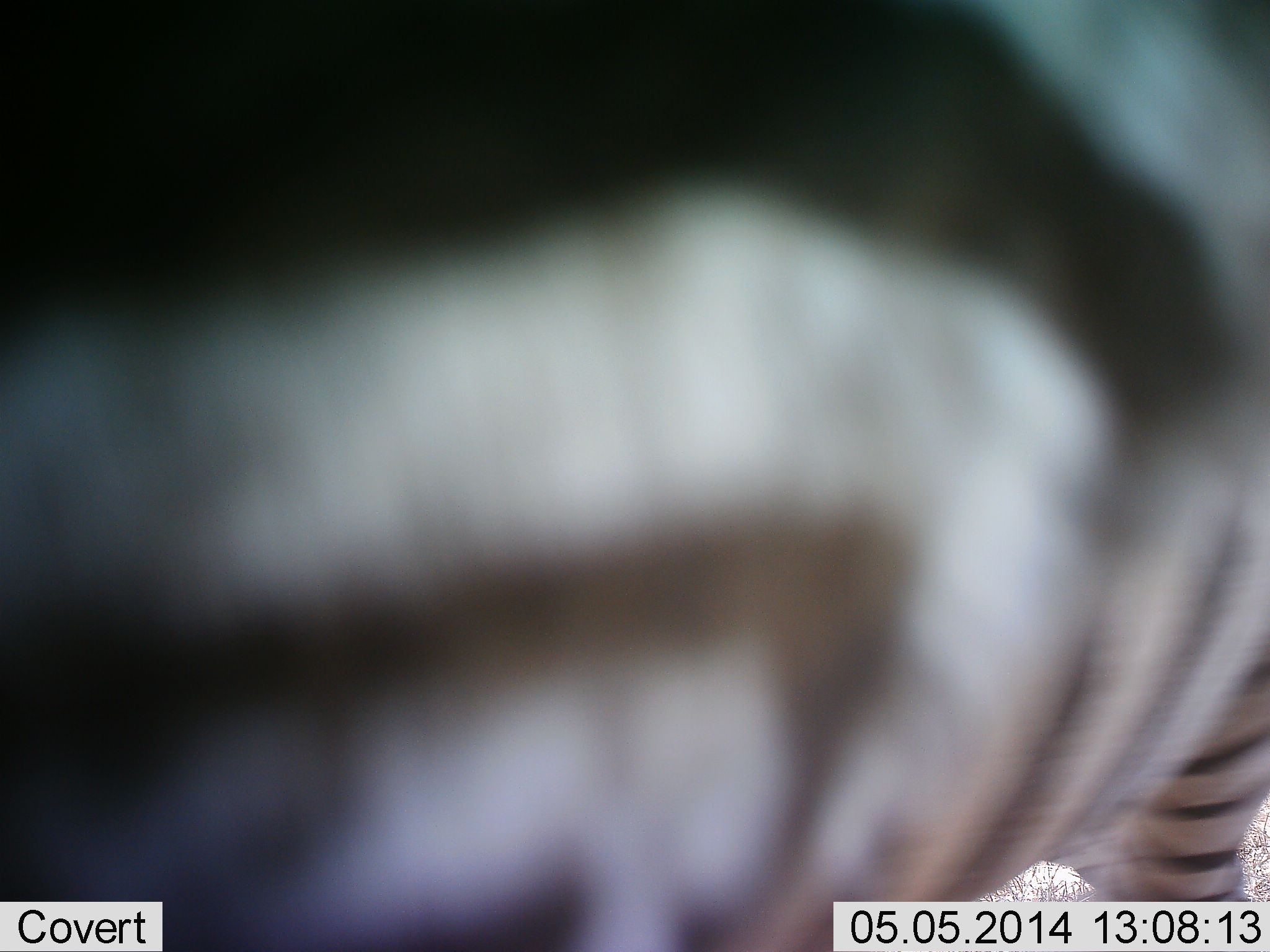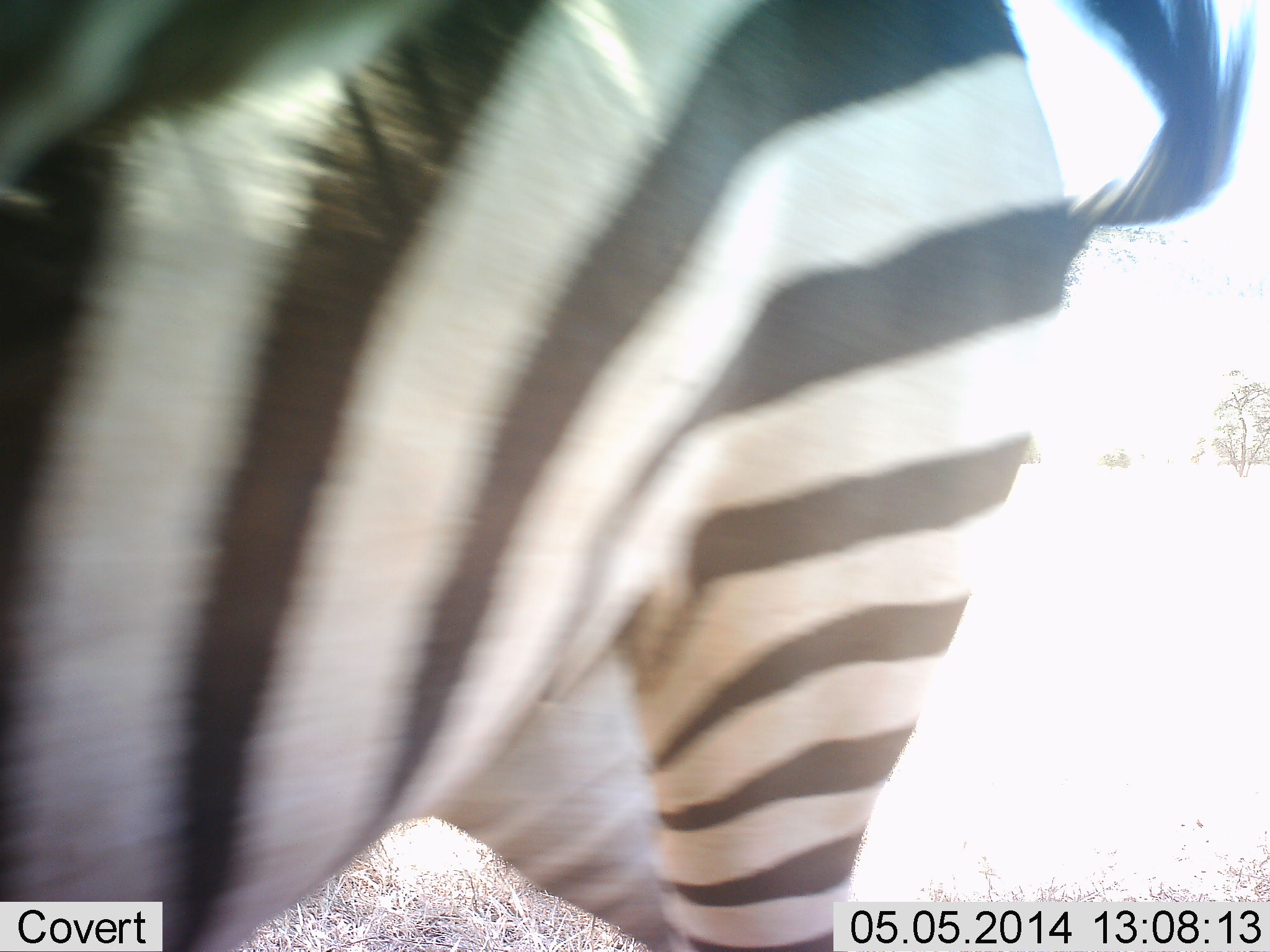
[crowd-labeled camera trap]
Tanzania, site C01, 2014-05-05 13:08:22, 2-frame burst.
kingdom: Animalia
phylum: Chordata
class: Mammalia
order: Perissodactyla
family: Equidae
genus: Equus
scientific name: Equus quagga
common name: plains zebra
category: zebra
Zebra (plains zebra) (Equus quagga), count 1. Behavior (volunteer vote fractions): standing 37%, resting 0%, moving 65%, interacting 0%. Young present (vote fraction): 0%. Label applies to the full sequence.